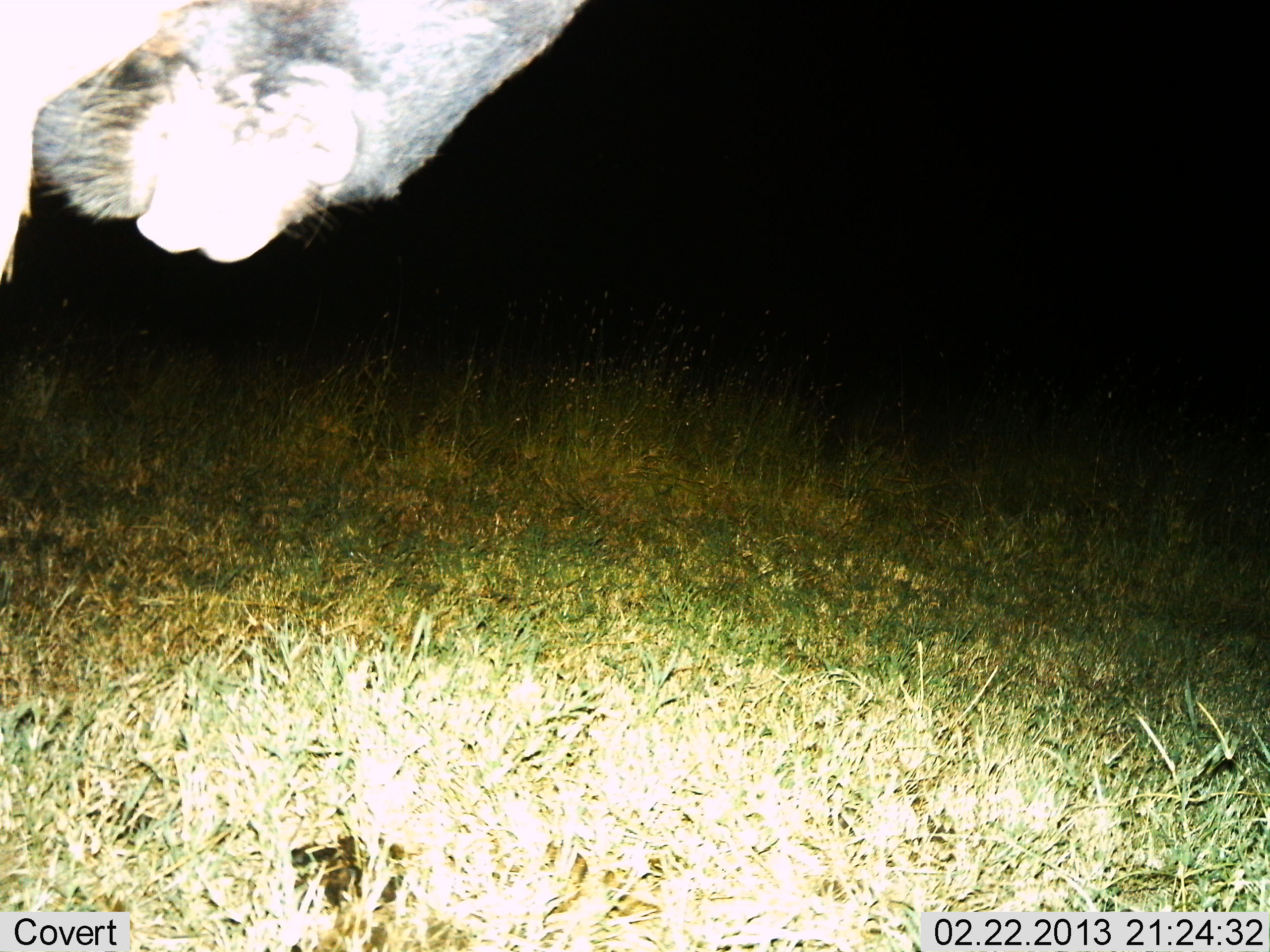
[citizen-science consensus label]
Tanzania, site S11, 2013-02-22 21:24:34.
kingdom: Animalia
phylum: Chordata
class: Mammalia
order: Artiodactyla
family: Bovidae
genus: Connochaetes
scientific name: Connochaetes taurinus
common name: blue wildebeest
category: wildebeest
Wildebeest (blue wildebeest) (Connochaetes taurinus), count 1. Behavior (volunteer vote fractions): standing 92%, resting 0%, moving 8%, interacting 0%. Young present (vote fraction): 0%. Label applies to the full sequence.